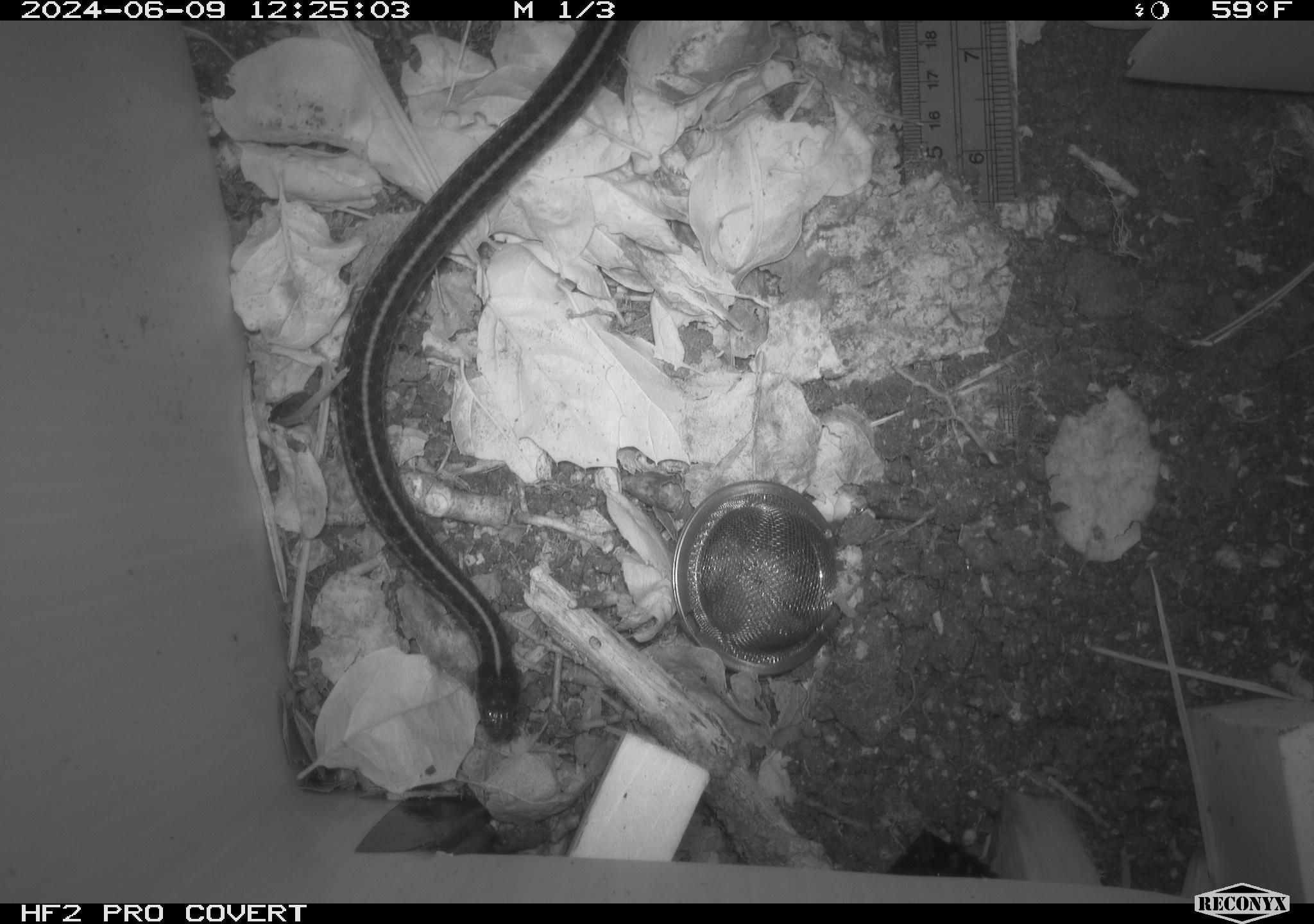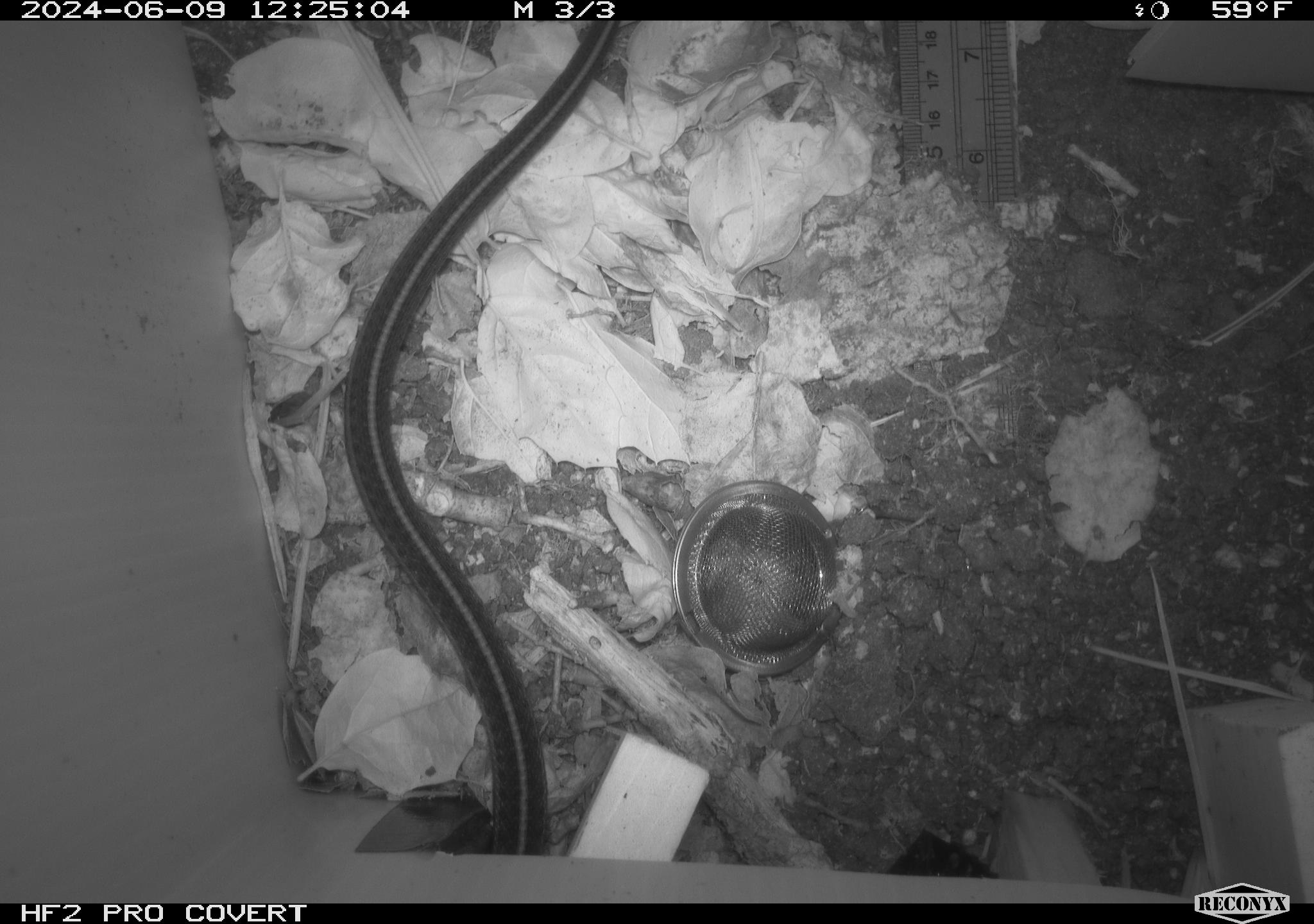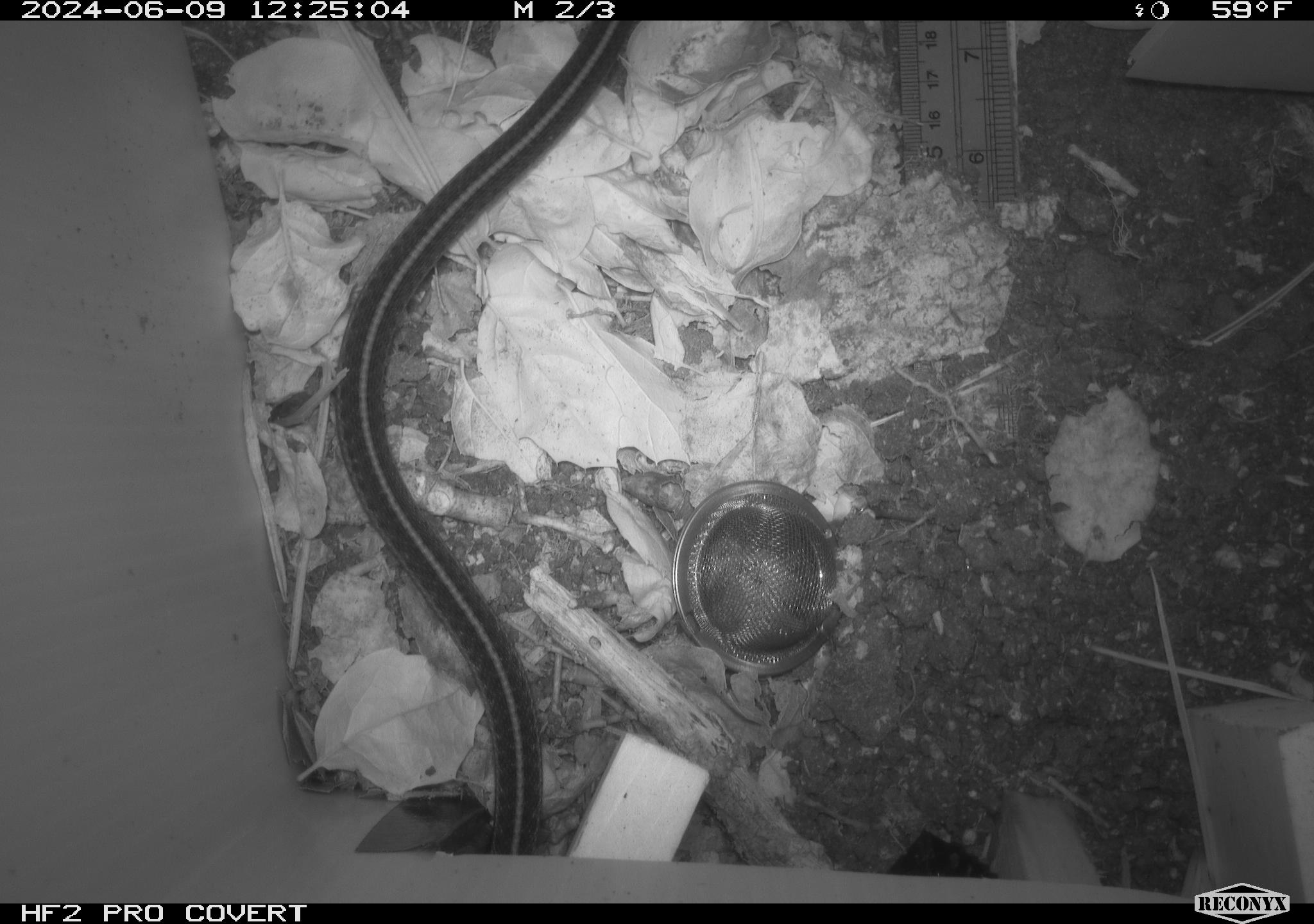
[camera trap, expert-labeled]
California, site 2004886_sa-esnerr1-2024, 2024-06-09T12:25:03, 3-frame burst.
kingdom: Animalia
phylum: Chordata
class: Reptilia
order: Squamata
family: Colubridae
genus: Thamnophis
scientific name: Thamnophis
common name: american gartersnakes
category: thamnophis species